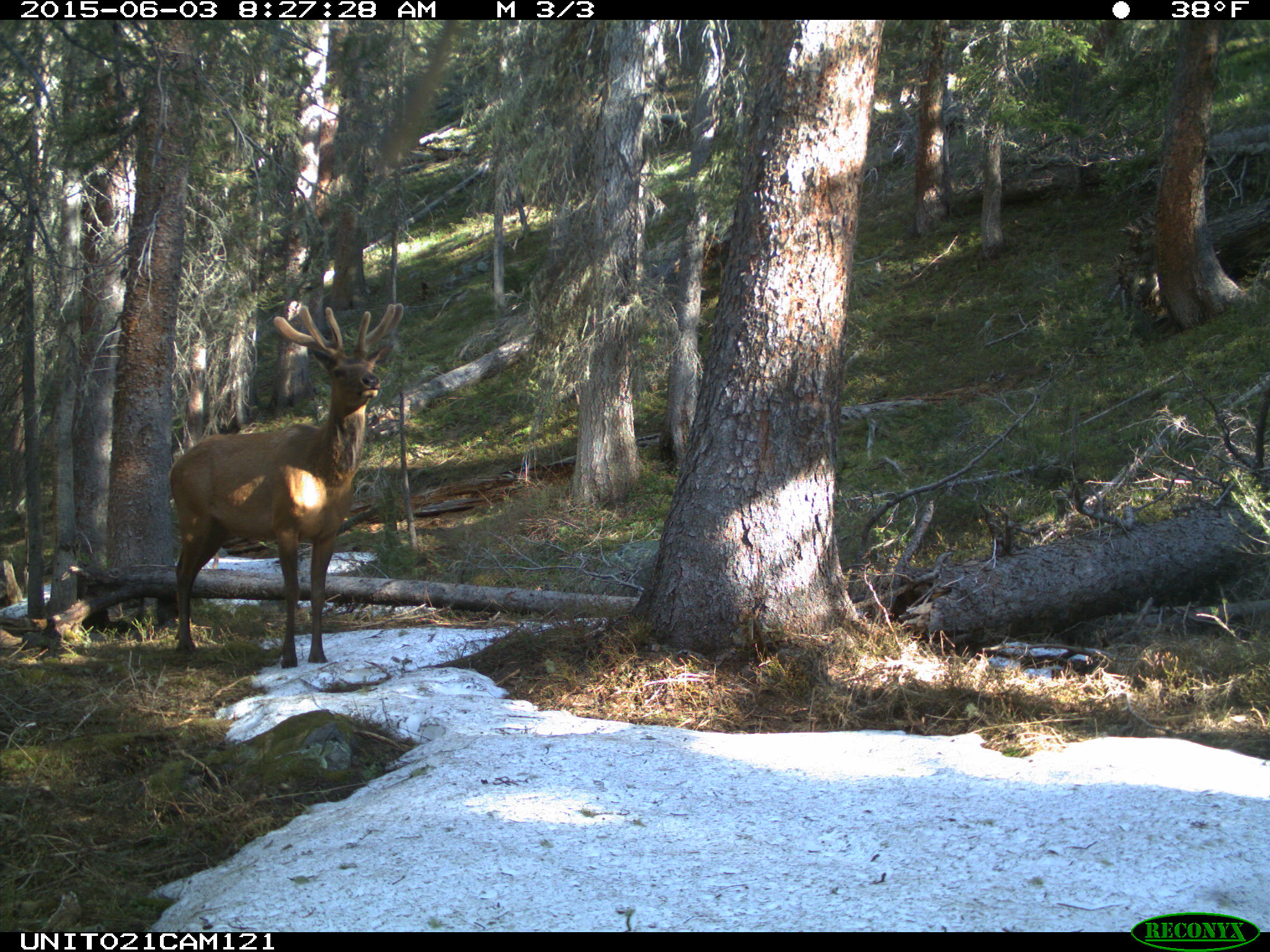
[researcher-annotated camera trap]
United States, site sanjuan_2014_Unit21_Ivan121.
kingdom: Animalia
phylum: Chordata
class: Mammalia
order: Artiodactyla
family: Cervidae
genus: Cervus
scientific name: Cervus elaphus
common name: red deer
Cervus elaphus (red deer).